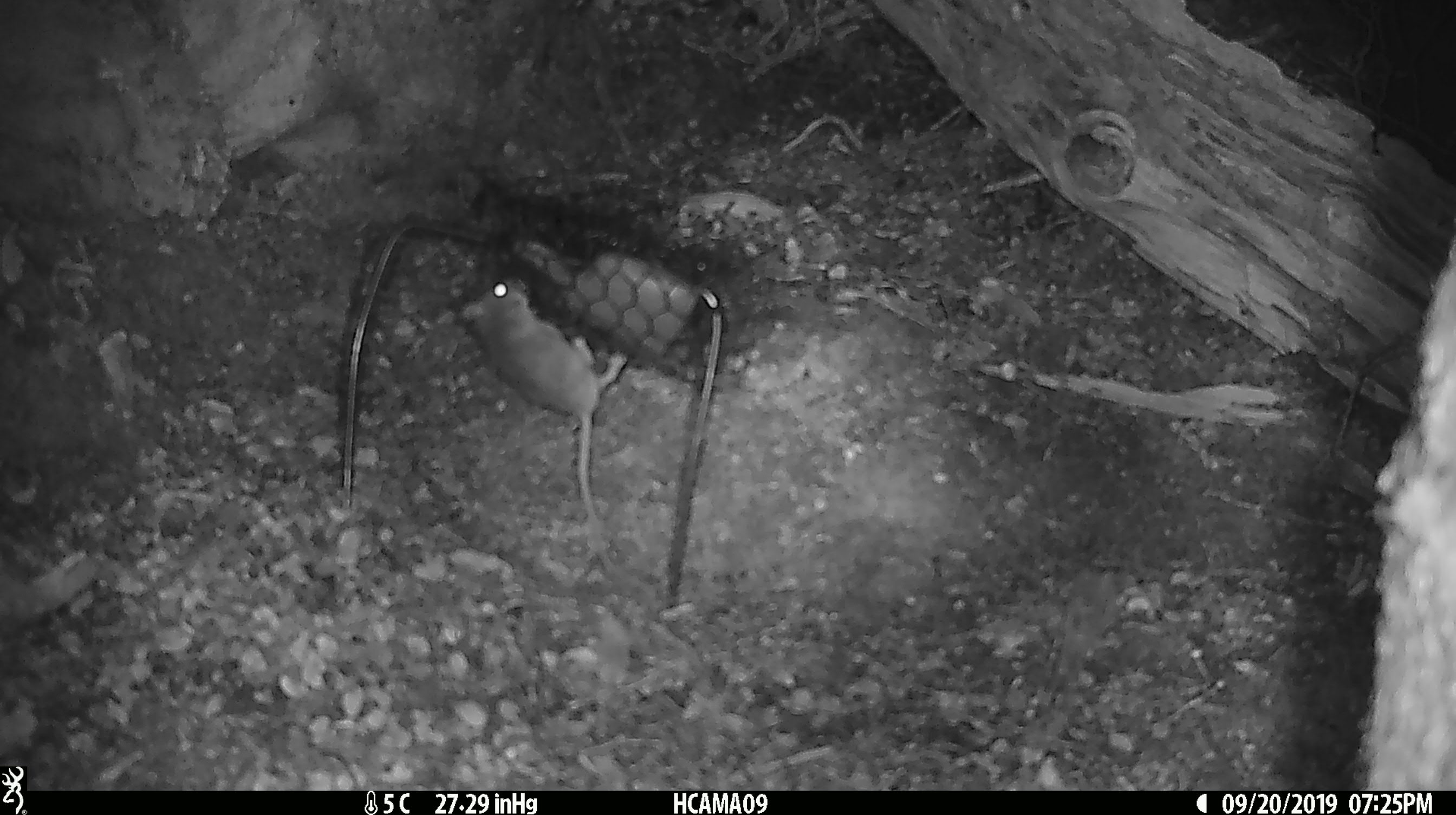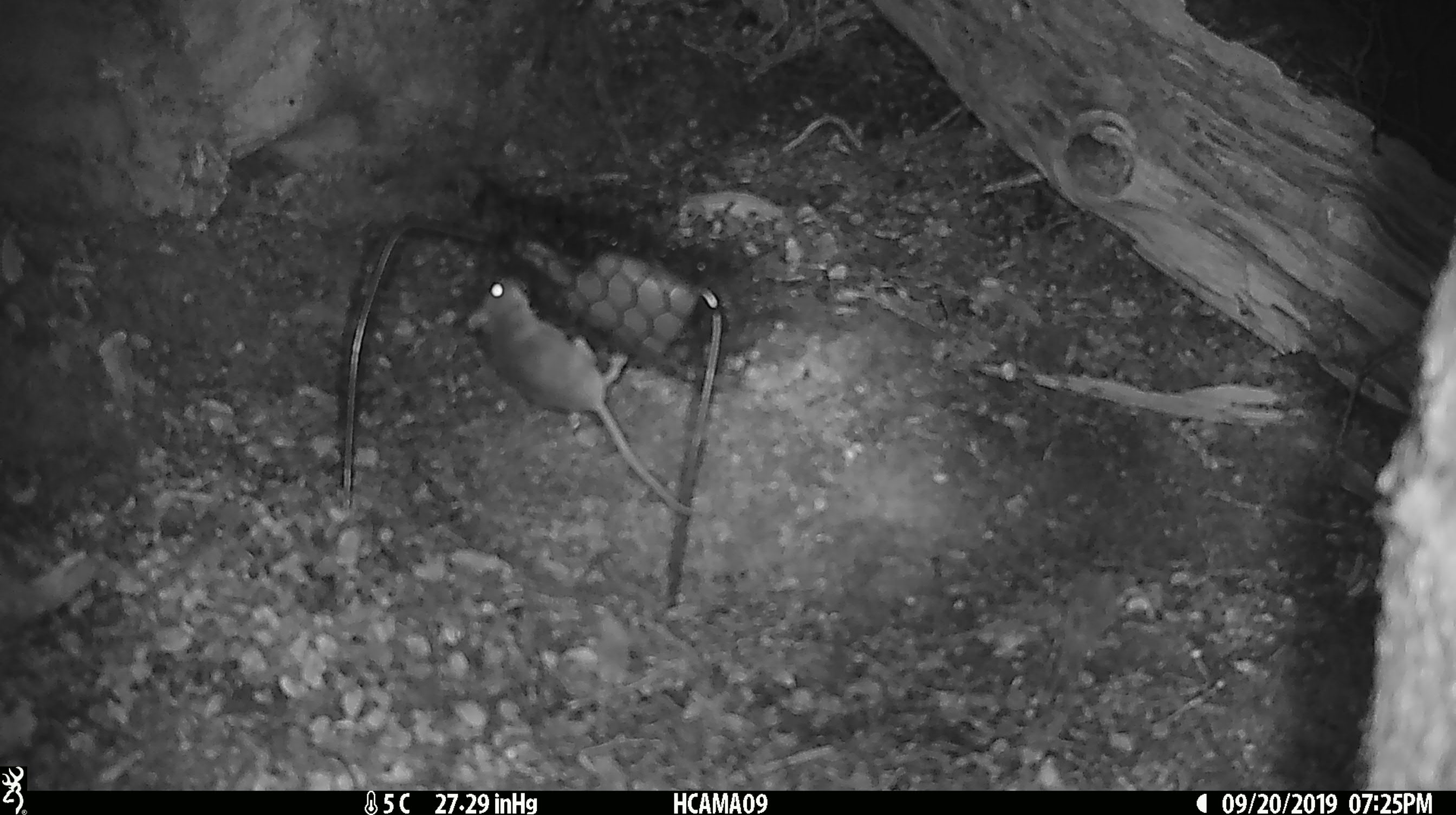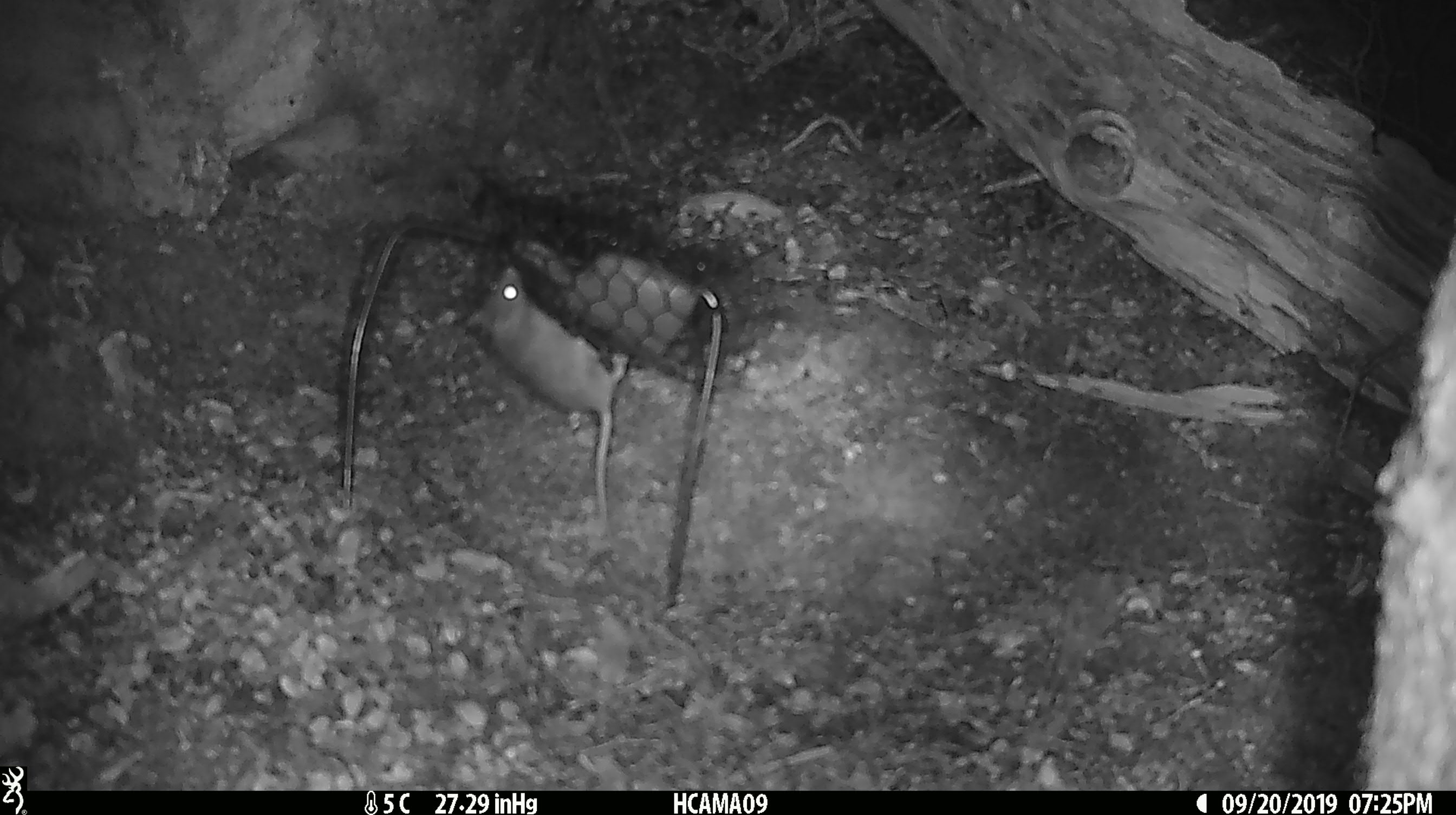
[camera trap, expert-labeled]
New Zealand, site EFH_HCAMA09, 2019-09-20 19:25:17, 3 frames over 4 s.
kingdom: Animalia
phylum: Chordata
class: Mammalia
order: Rodentia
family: Muridae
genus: Mus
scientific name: Mus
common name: mouse